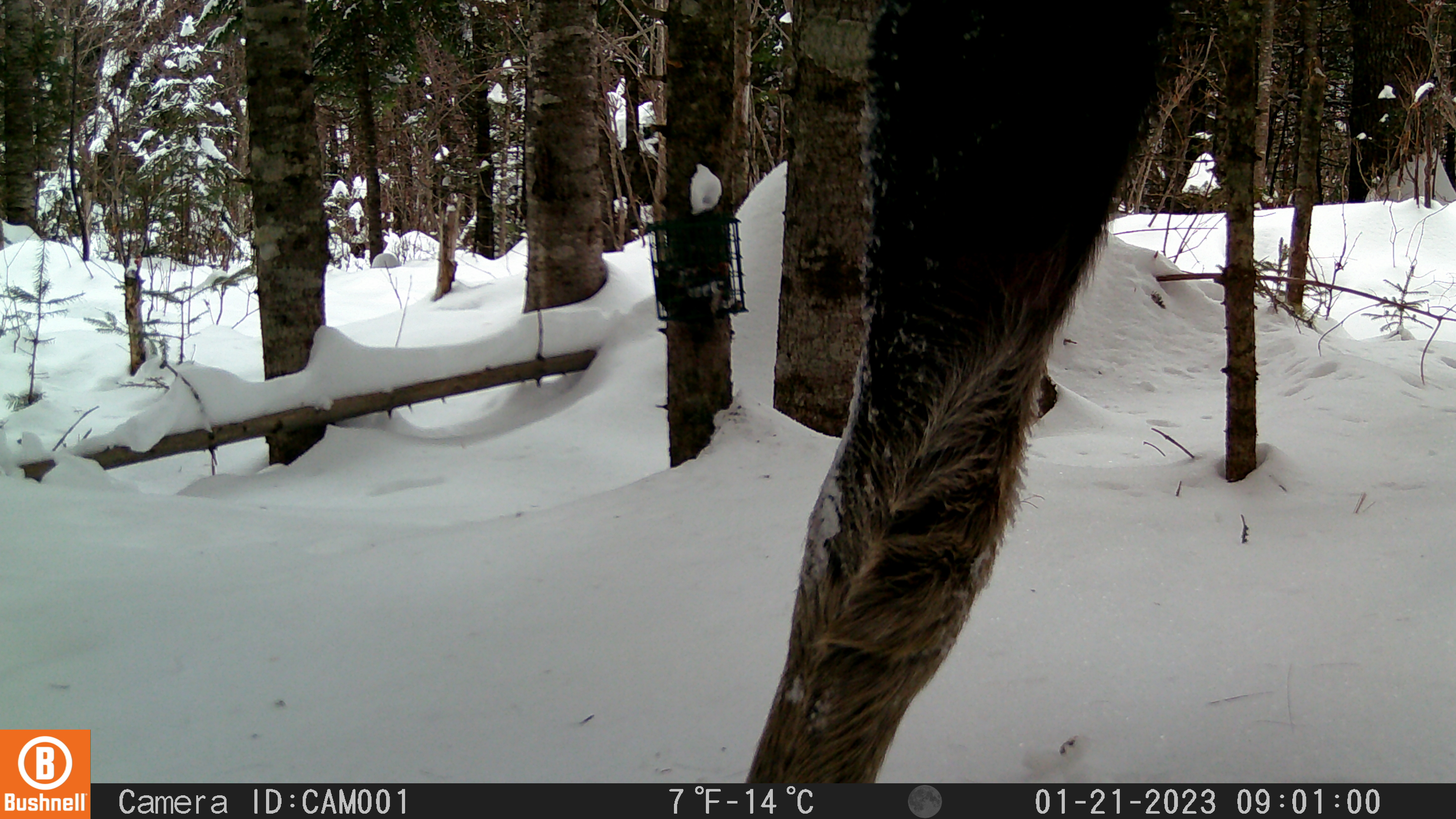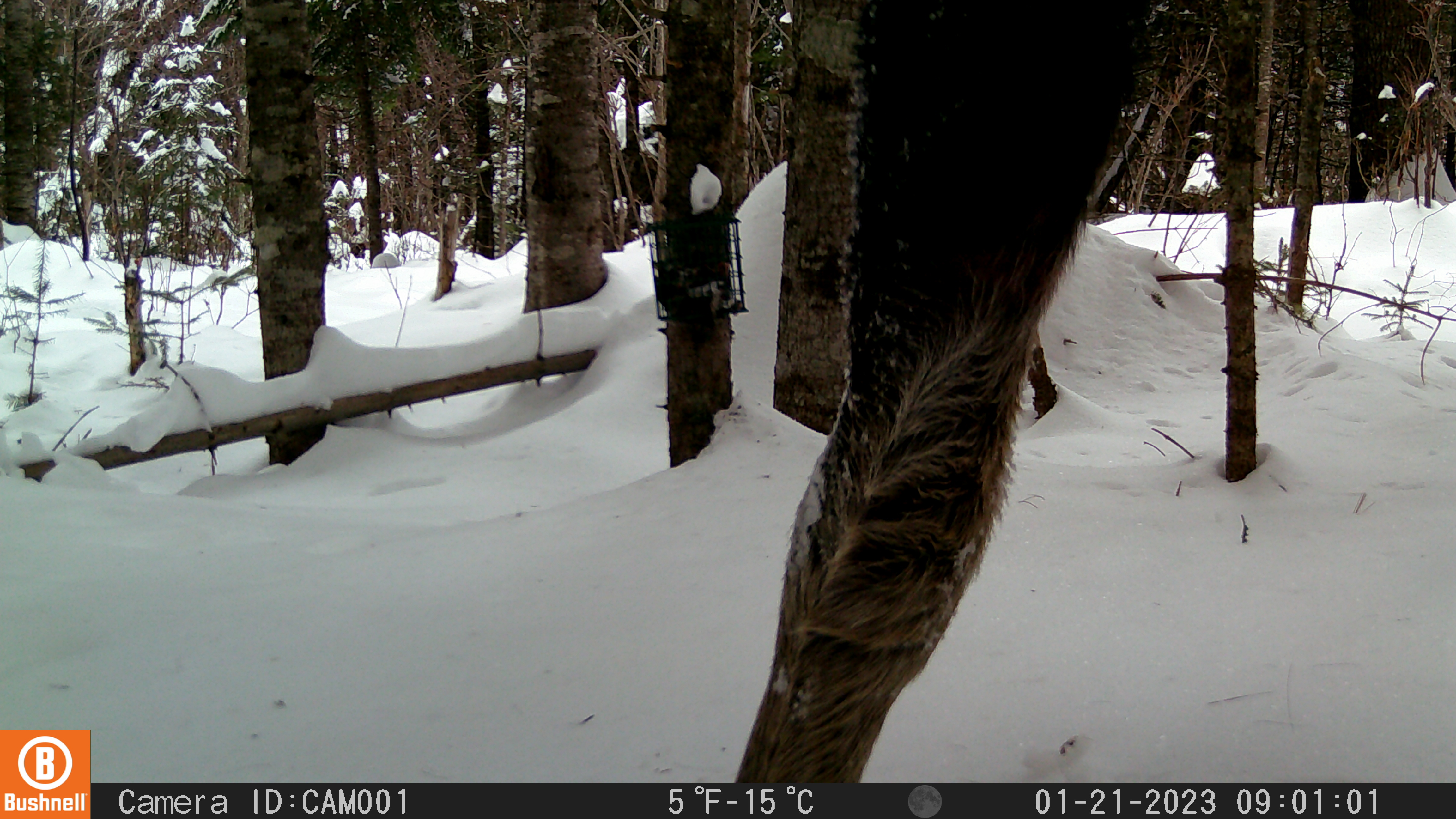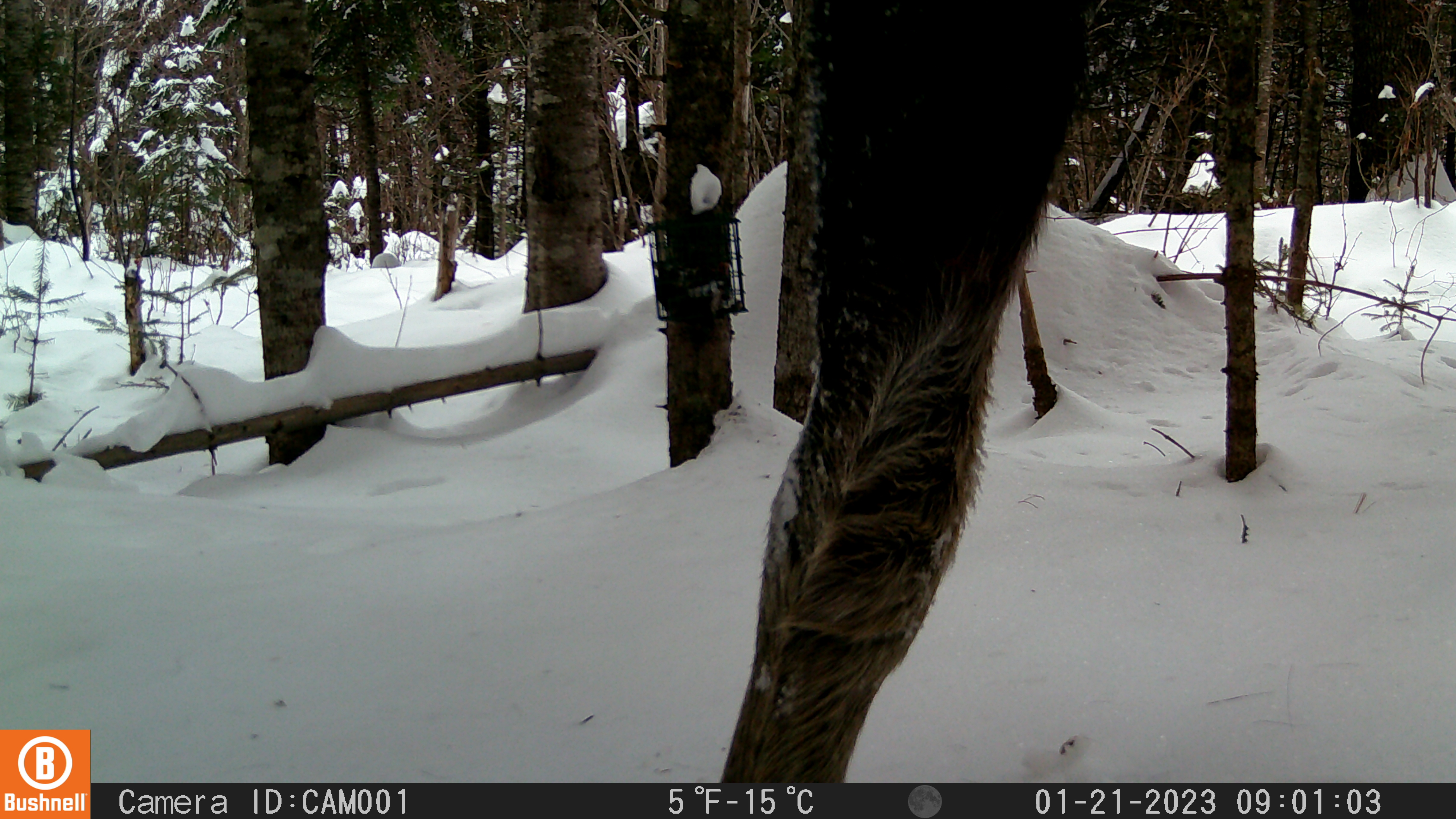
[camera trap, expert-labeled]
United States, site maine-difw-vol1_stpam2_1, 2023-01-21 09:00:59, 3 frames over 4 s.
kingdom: Animalia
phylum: Chordata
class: Mammalia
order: Artiodactyla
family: Cervidae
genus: Alces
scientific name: Alces alces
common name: moose